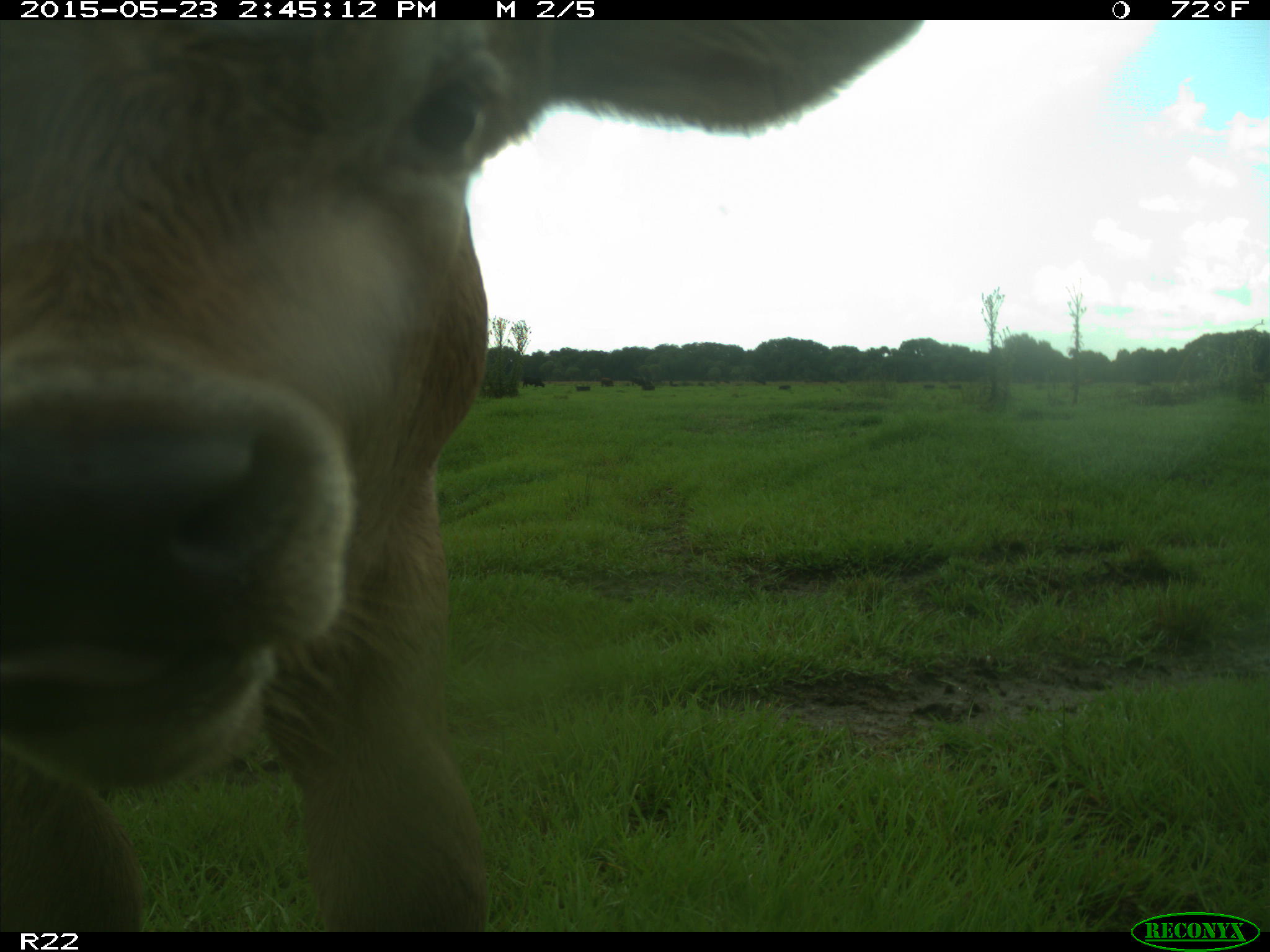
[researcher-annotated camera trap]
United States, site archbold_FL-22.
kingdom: Animalia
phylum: Chordata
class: Aves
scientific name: Aves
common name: birds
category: unidentified bird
Unidentified bird (birds) (Aves).